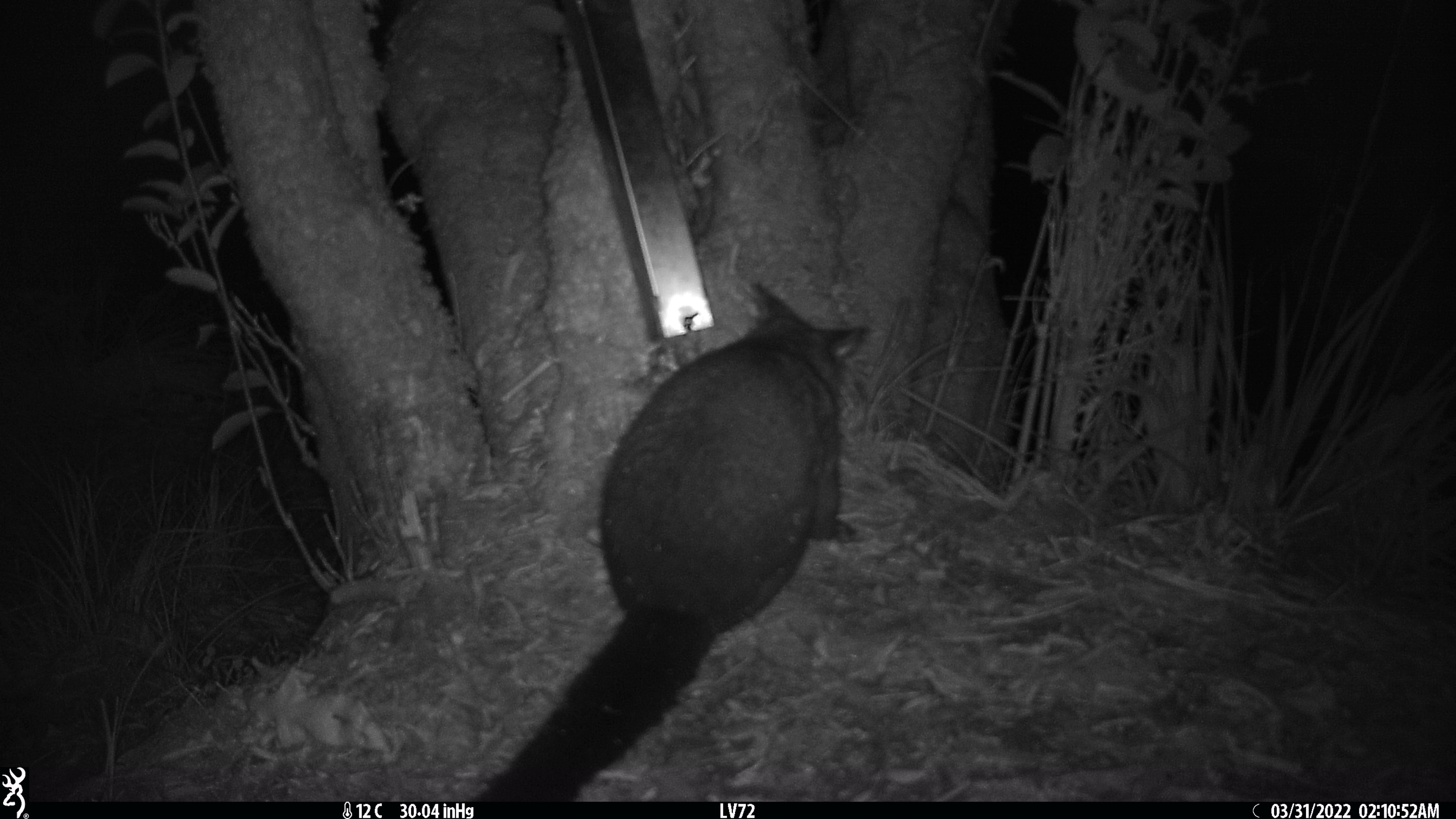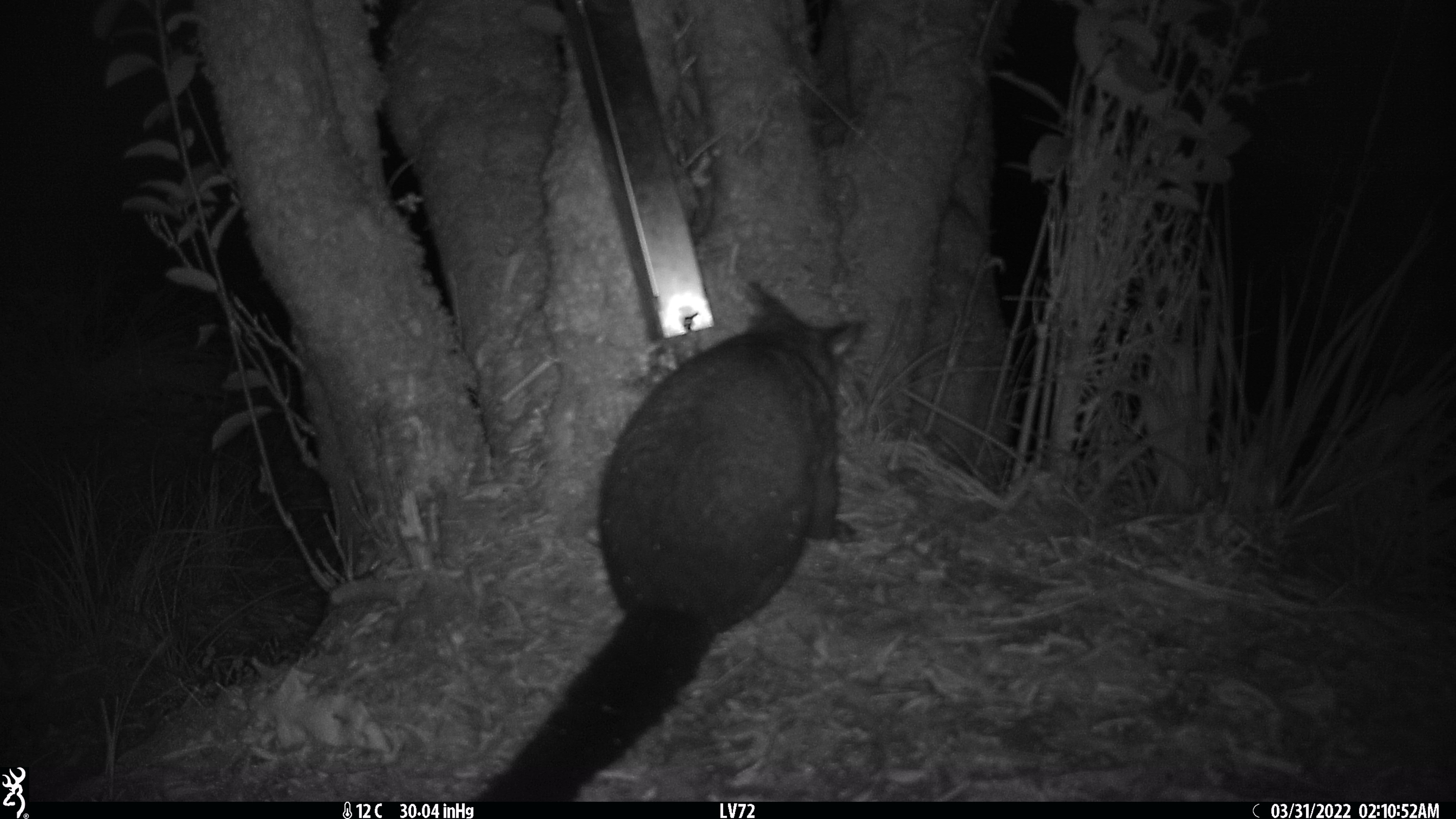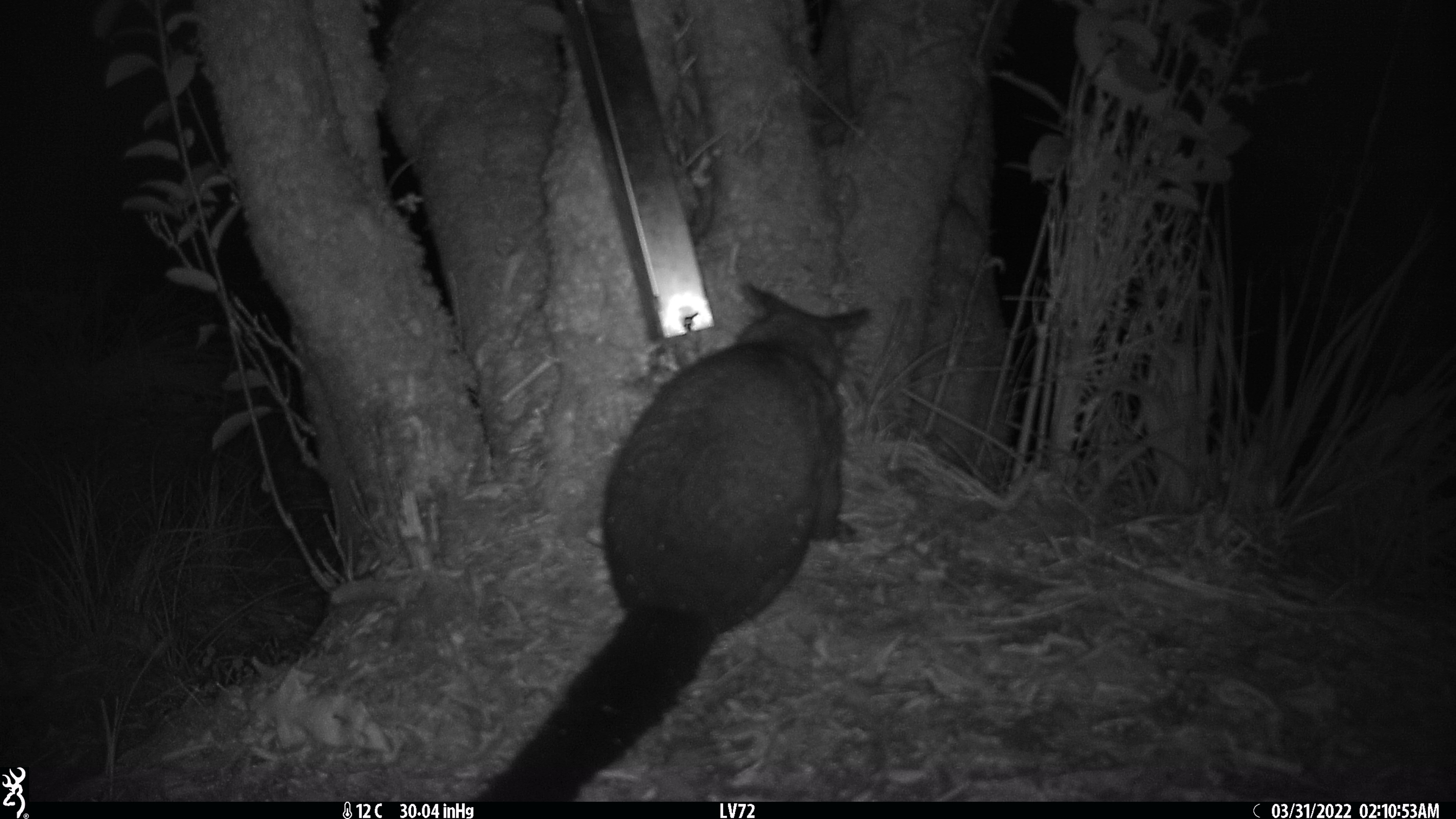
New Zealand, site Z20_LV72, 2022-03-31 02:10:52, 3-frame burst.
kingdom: Animalia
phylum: Chordata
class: Mammalia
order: Diprotodontia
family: Phalangeridae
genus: Trichosurus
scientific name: Trichosurus vulpecula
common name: common brushtail possum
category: possum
Possum (common brushtail possum) (Trichosurus vulpecula).